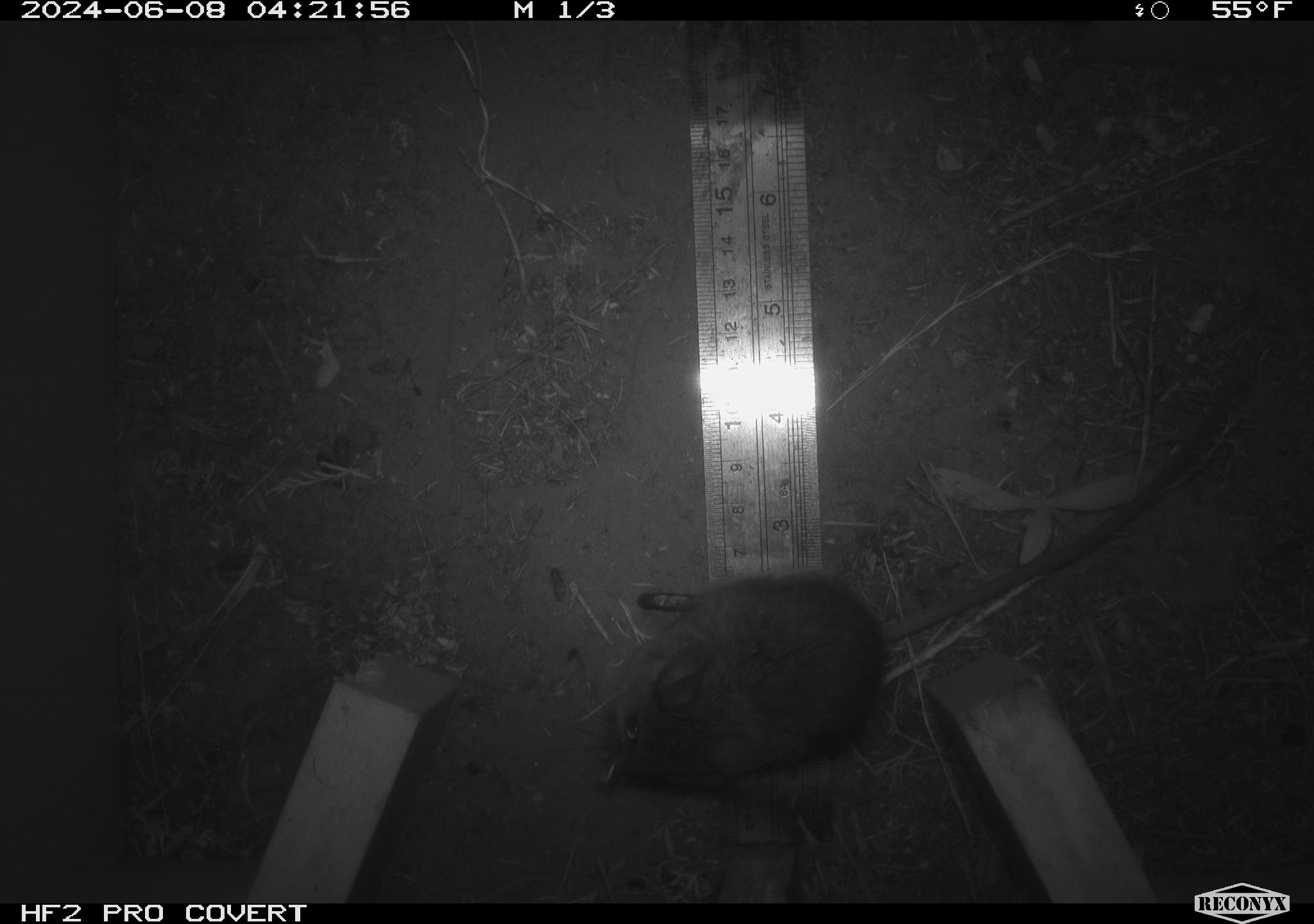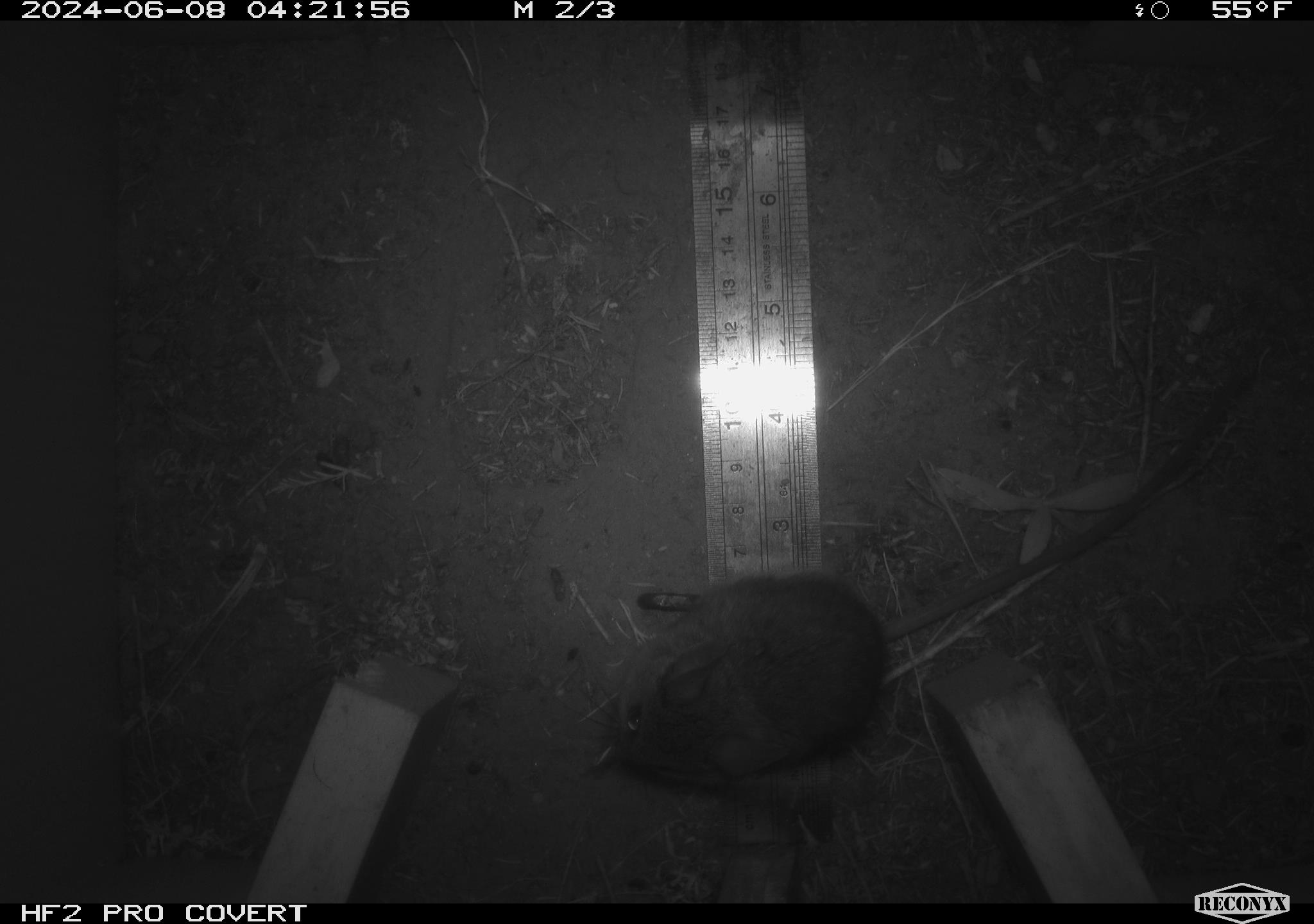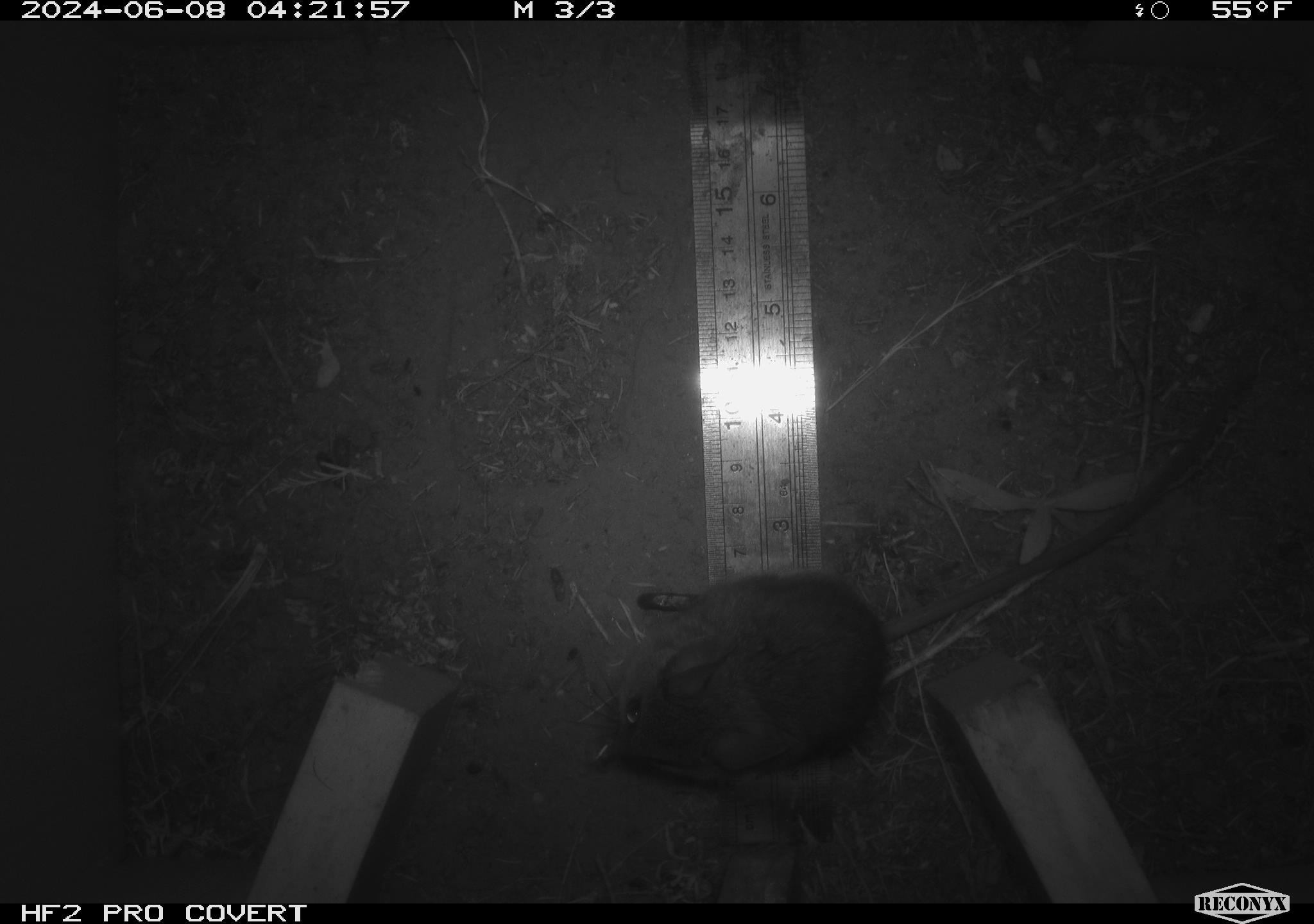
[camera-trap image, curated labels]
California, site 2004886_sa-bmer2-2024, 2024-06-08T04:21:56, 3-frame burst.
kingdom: Animalia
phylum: Chordata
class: Mammalia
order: Rodentia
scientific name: Rodentia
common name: mouse species